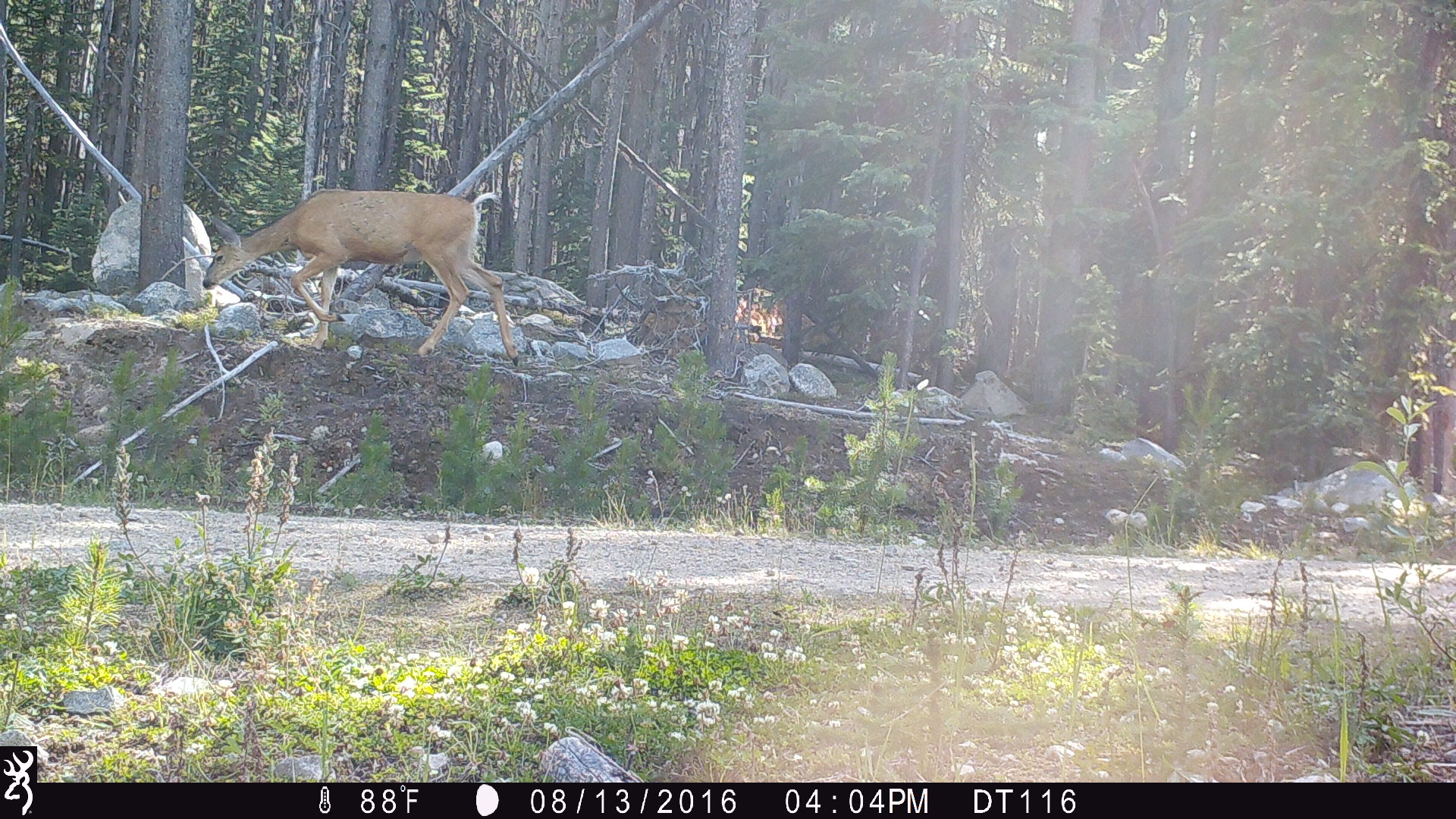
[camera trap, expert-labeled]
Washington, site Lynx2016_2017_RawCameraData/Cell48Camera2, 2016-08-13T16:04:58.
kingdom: Animalia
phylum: Chordata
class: Mammalia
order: Artiodactyla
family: Cervidae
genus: Odocoileus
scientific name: Odocoileus hemionus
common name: mule deer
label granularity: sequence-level